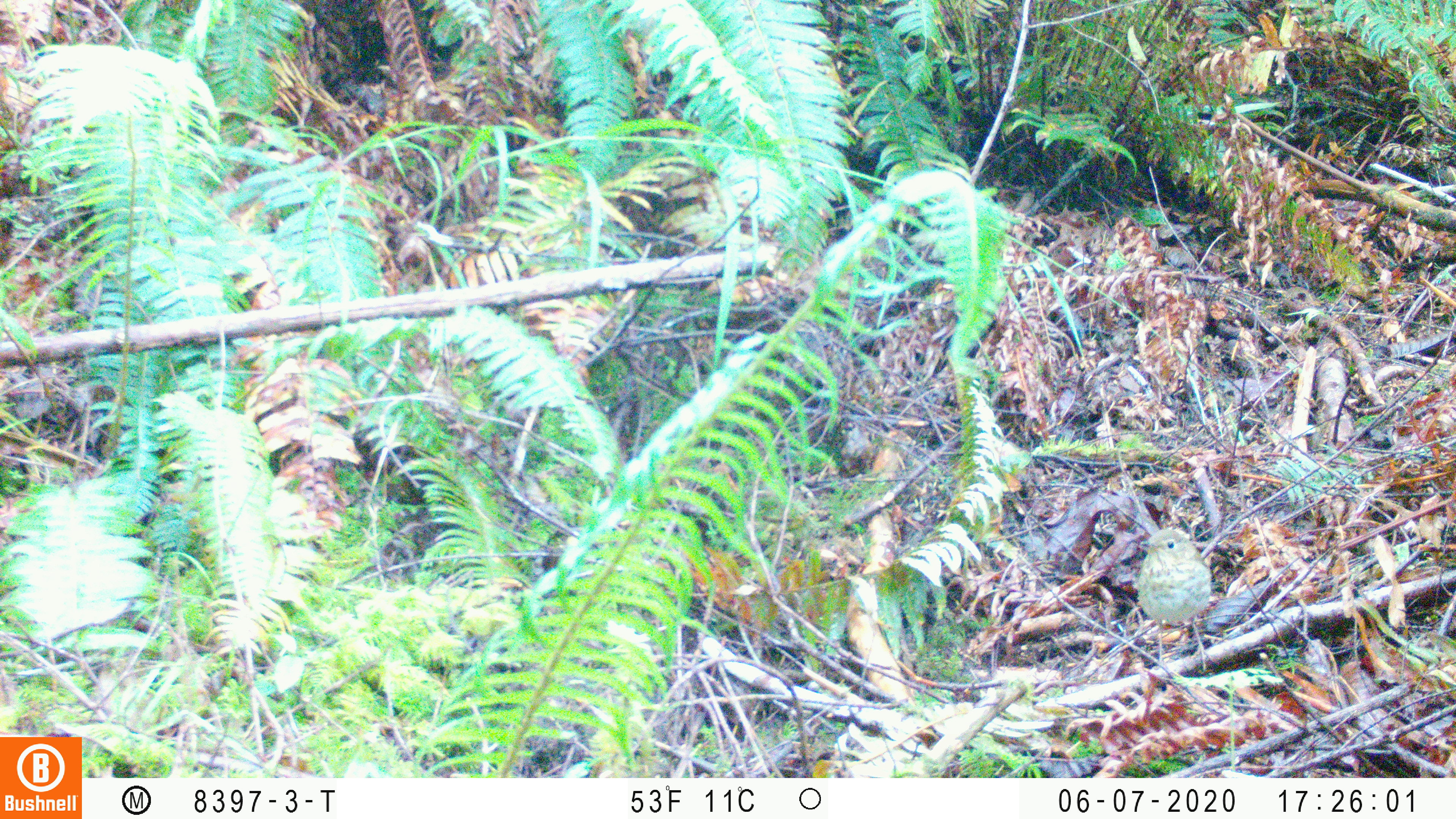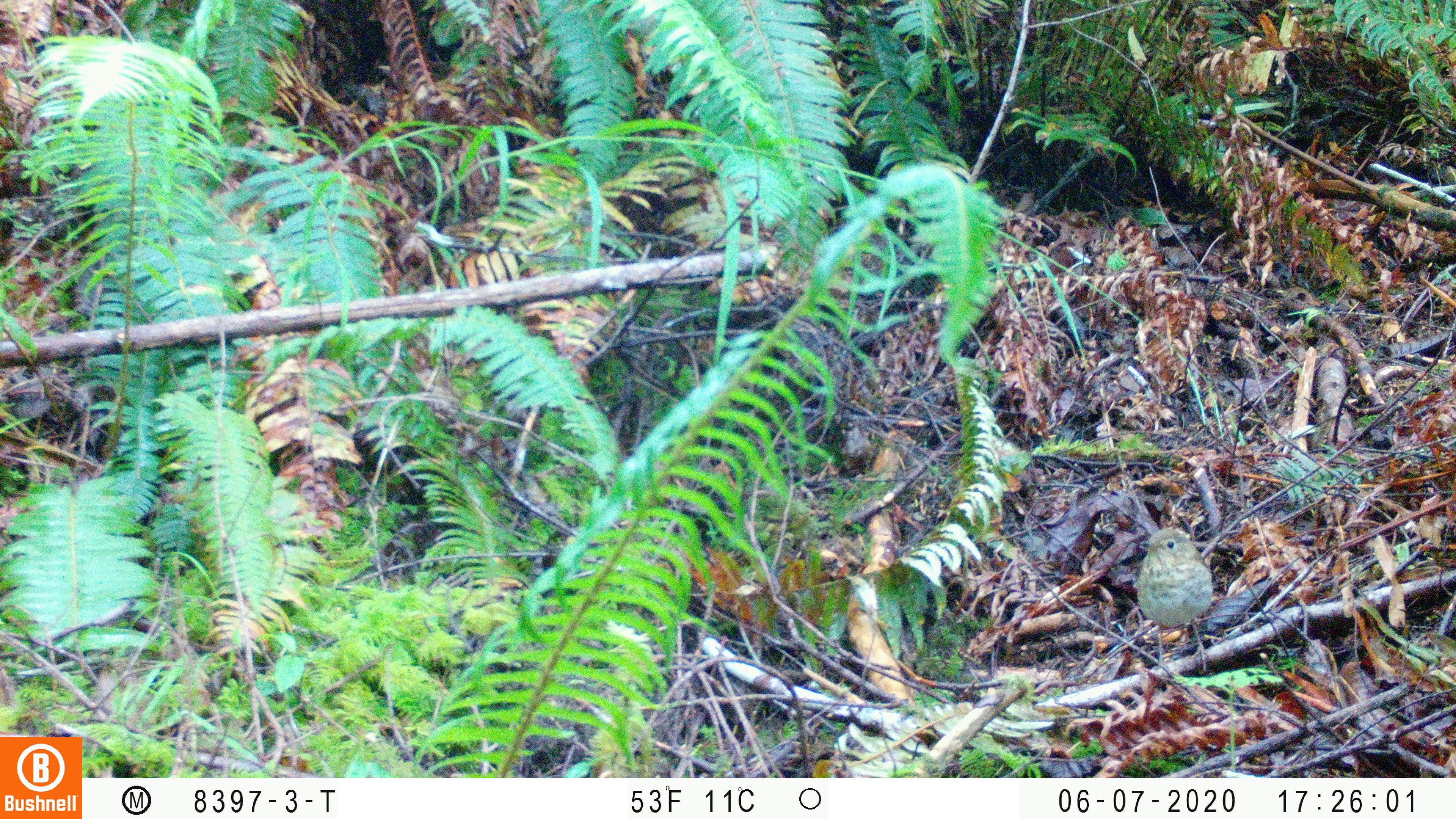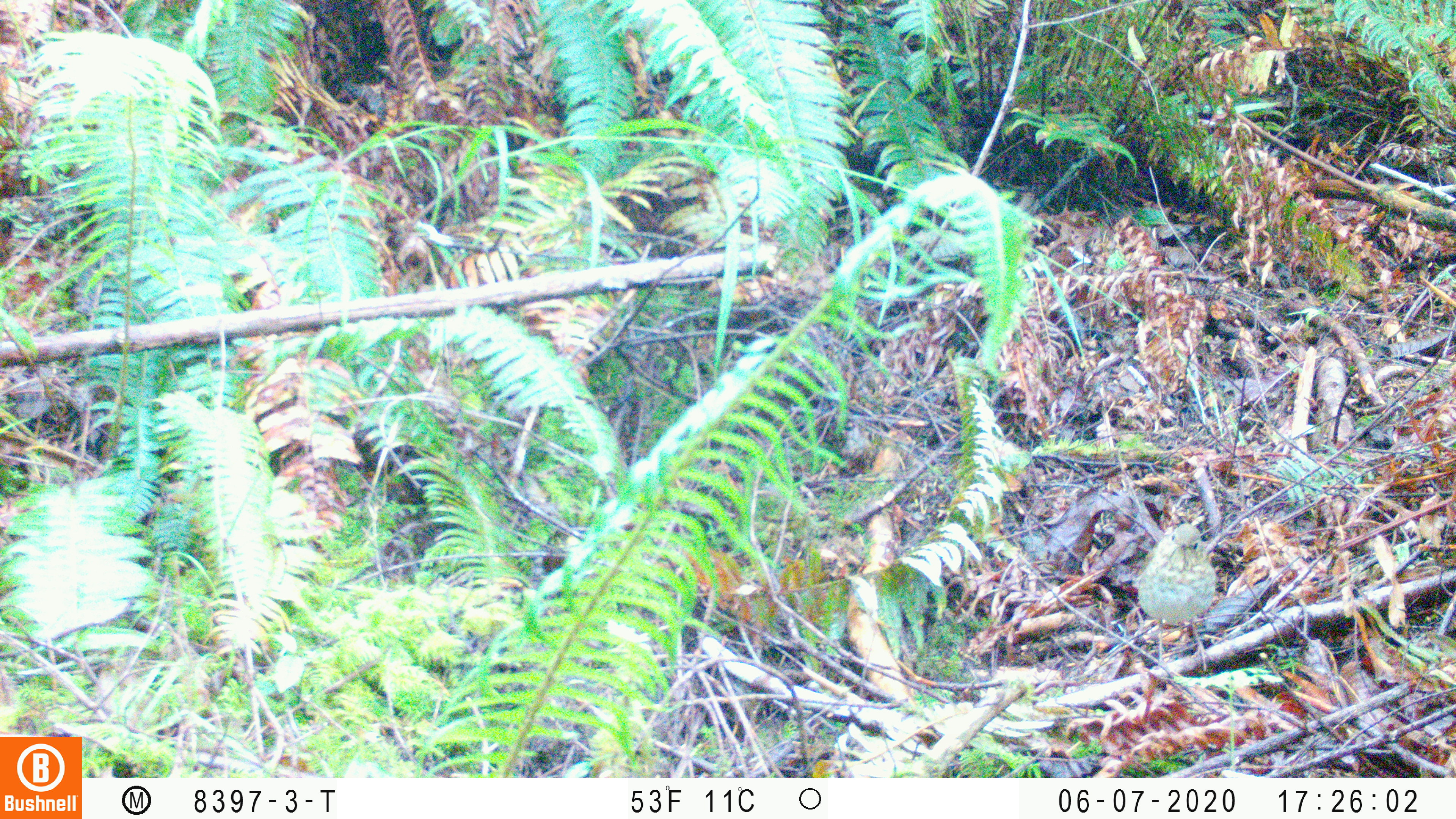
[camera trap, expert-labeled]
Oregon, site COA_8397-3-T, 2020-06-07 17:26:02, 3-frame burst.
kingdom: Animalia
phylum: Chordata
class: Aves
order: Passeriformes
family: Turdidae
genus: Catharus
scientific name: Catharus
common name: brown thrushes and nightingale-thrushes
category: catharus species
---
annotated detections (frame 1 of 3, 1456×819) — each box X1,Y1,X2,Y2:
catharus species: 1130,520,1218,675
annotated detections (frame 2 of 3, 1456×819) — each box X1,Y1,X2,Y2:
catharus species: 1134,516,1219,678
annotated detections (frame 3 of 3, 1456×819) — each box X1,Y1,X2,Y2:
catharus species: 1130,513,1221,672